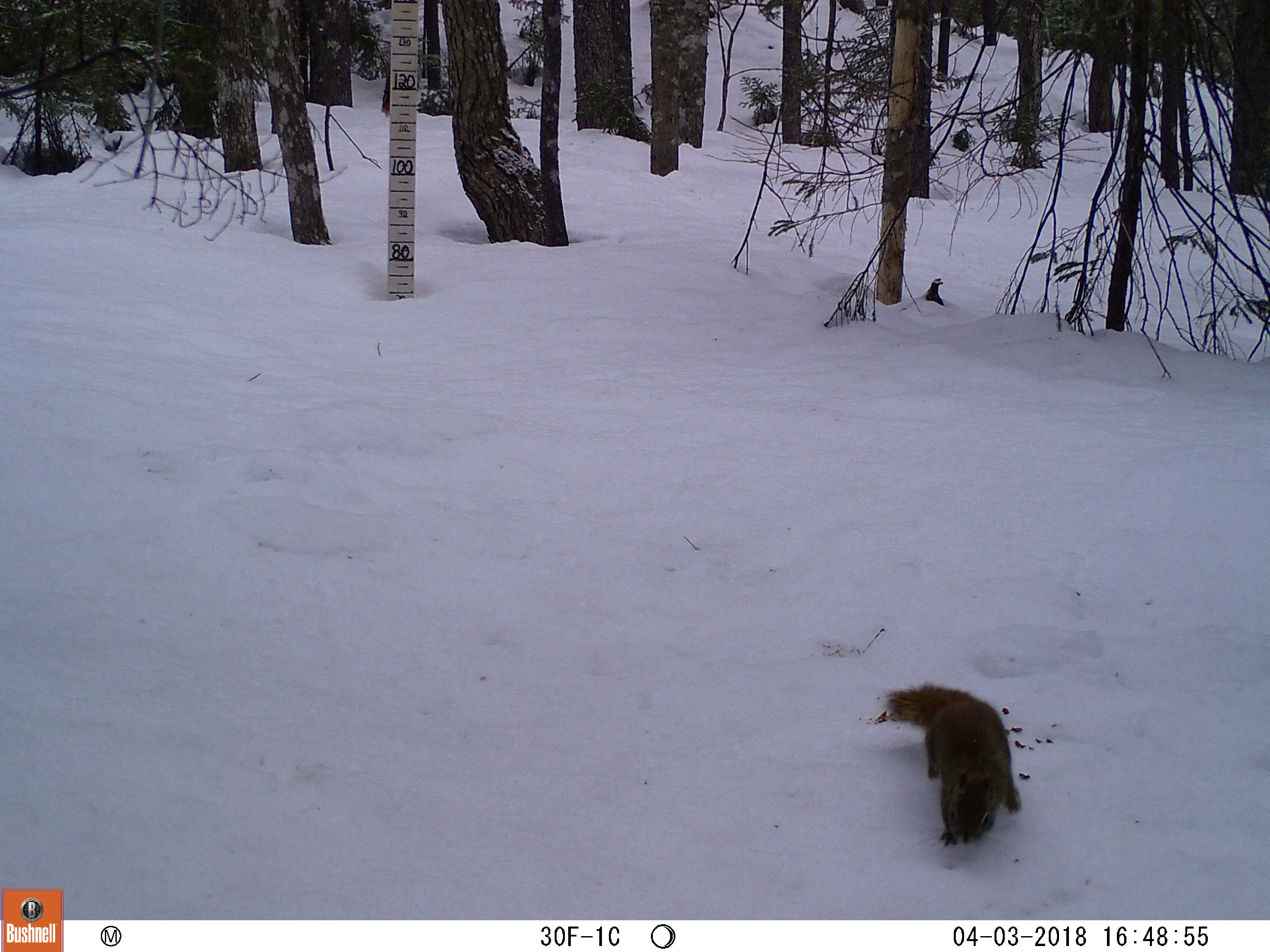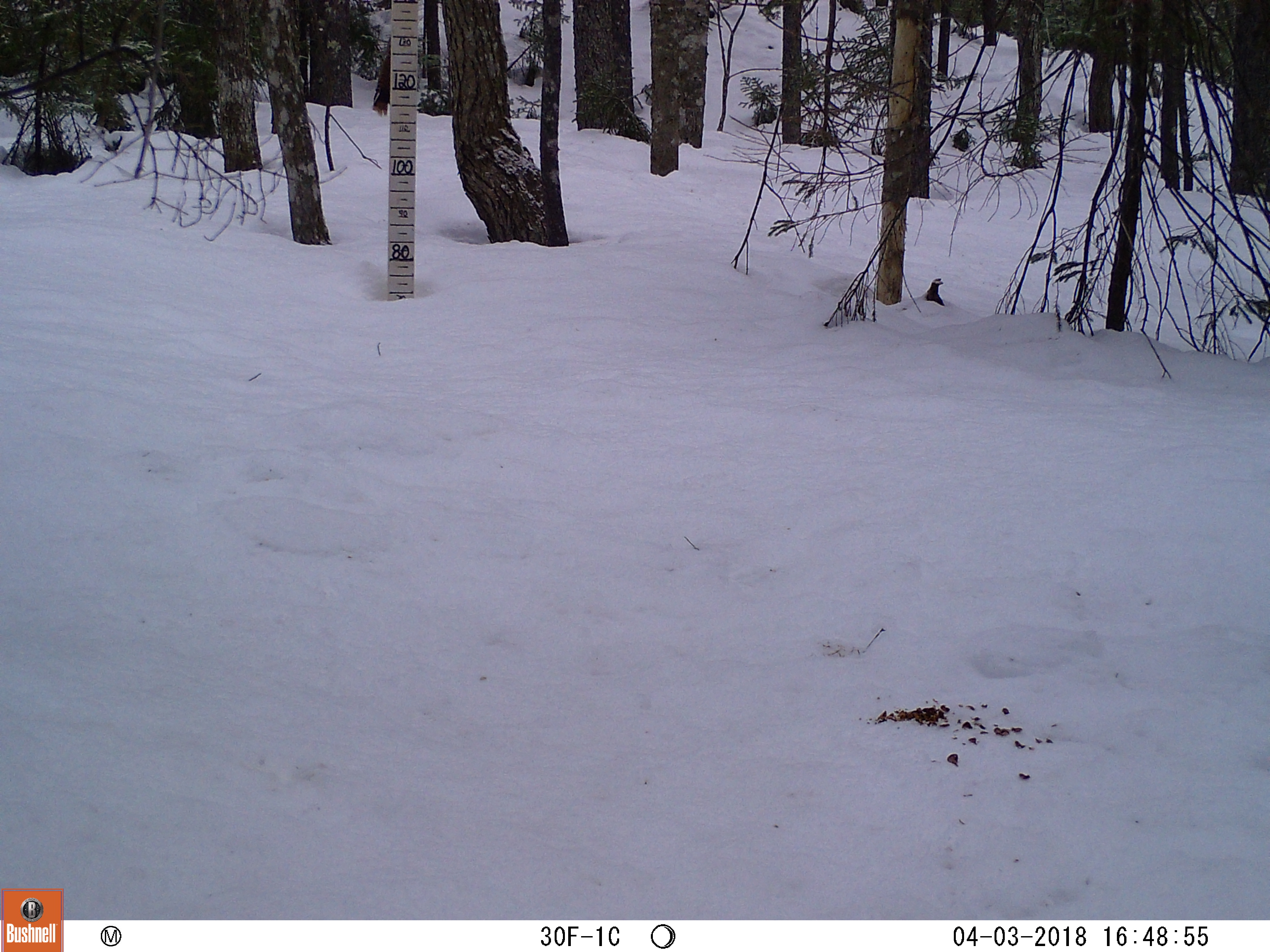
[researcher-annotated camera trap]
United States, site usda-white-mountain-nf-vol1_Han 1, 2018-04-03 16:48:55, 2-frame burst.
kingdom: Animalia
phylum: Chordata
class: Mammalia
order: Rodentia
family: Sciuridae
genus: Tamiasciurus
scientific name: Tamiasciurus hudsonicus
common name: red squirrel